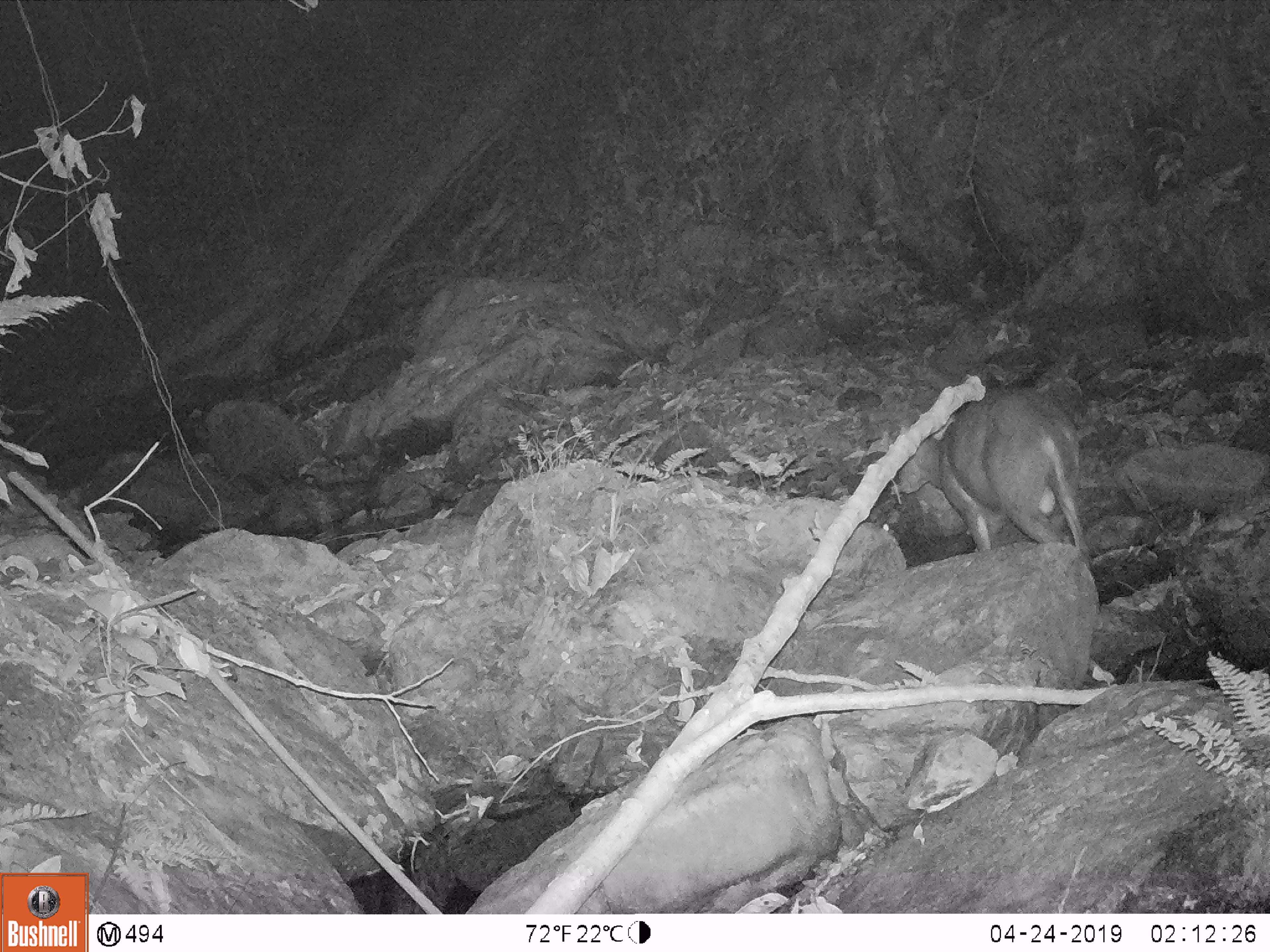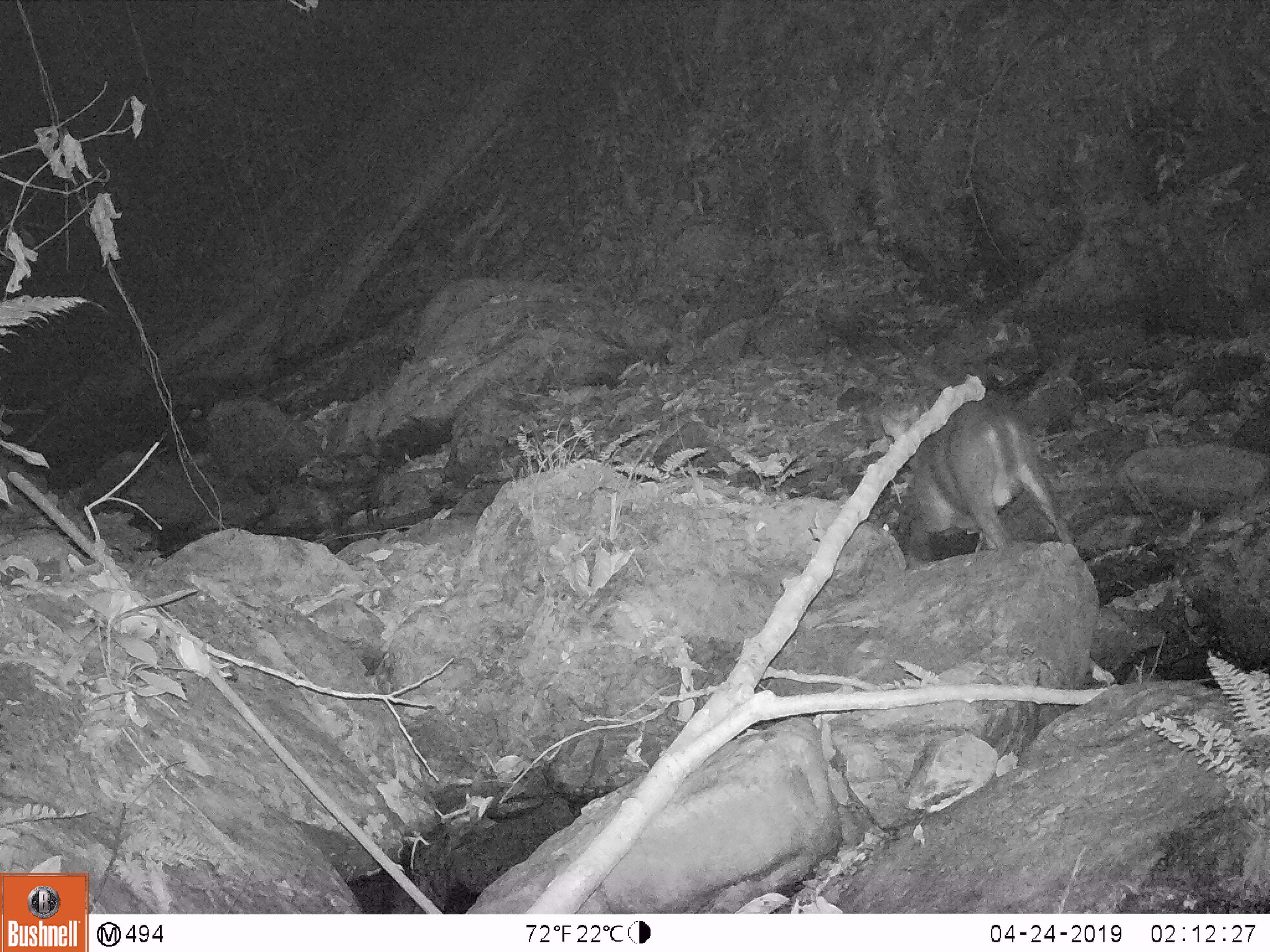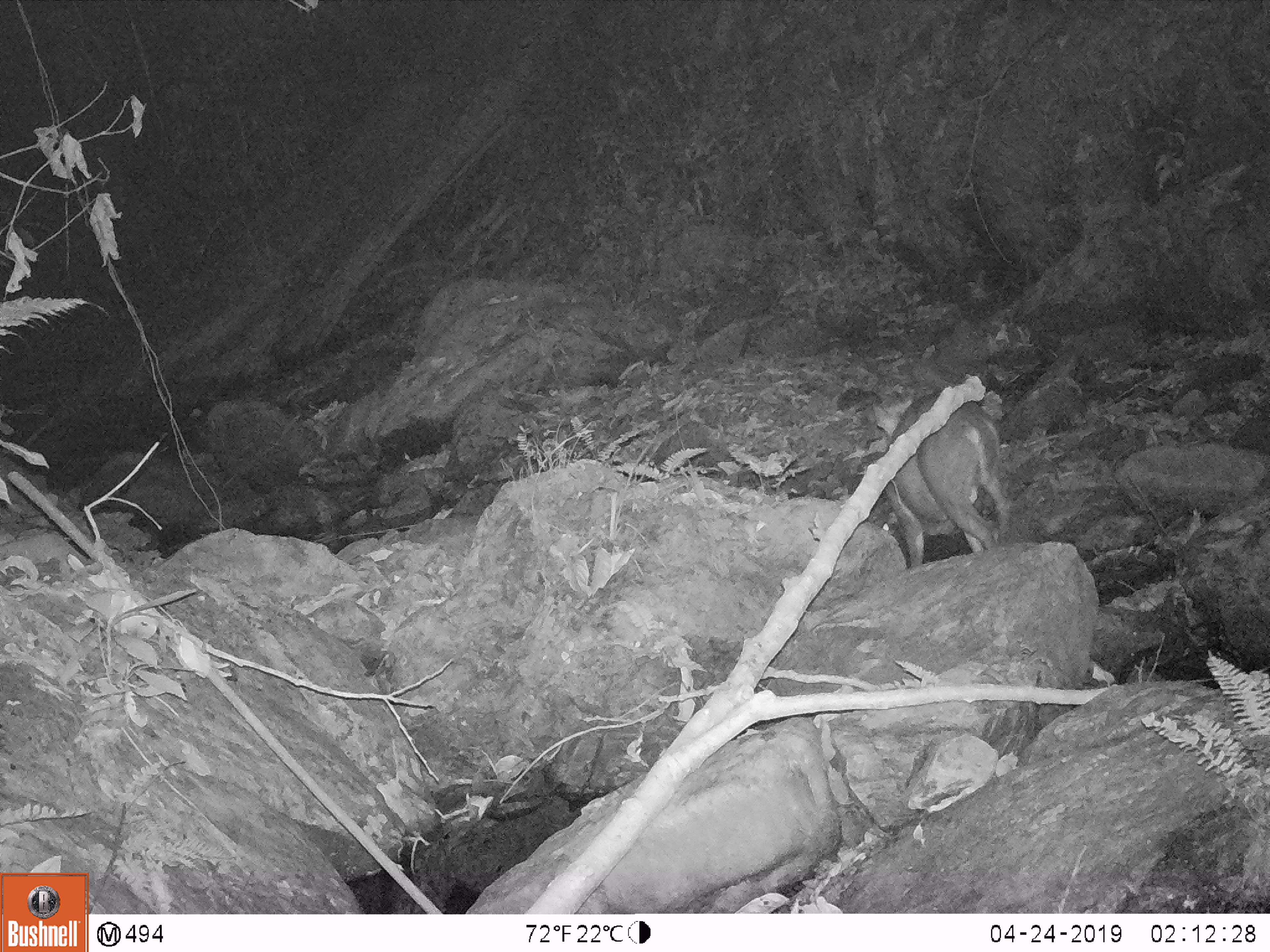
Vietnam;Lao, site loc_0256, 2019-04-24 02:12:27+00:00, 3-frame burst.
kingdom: Animalia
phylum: Chordata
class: Mammalia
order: Artiodactyla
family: Cervidae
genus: Muntiacus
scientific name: Muntiacus rooseveltorum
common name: roosevelt's muntjac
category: roosevelts muntjac group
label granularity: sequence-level